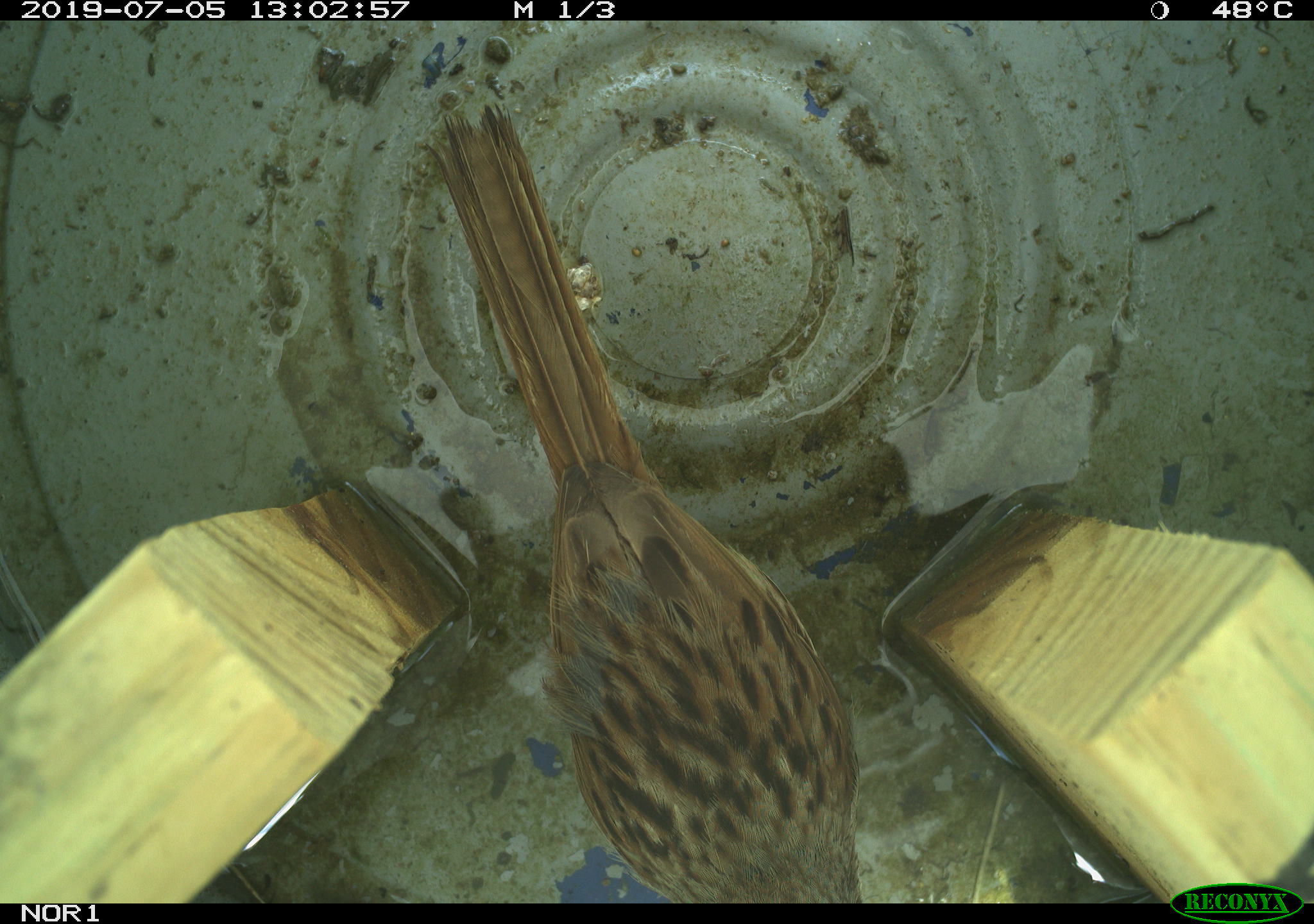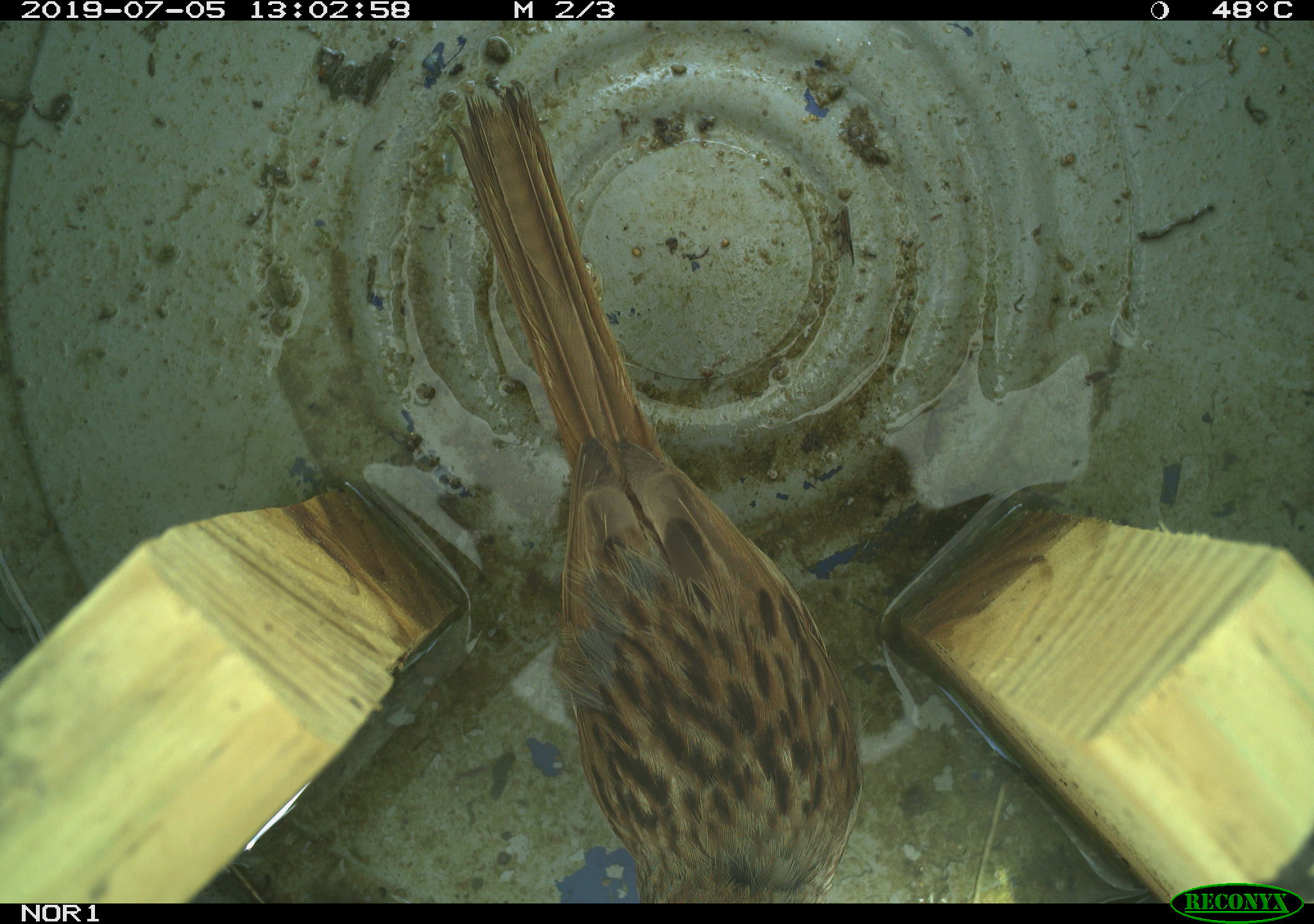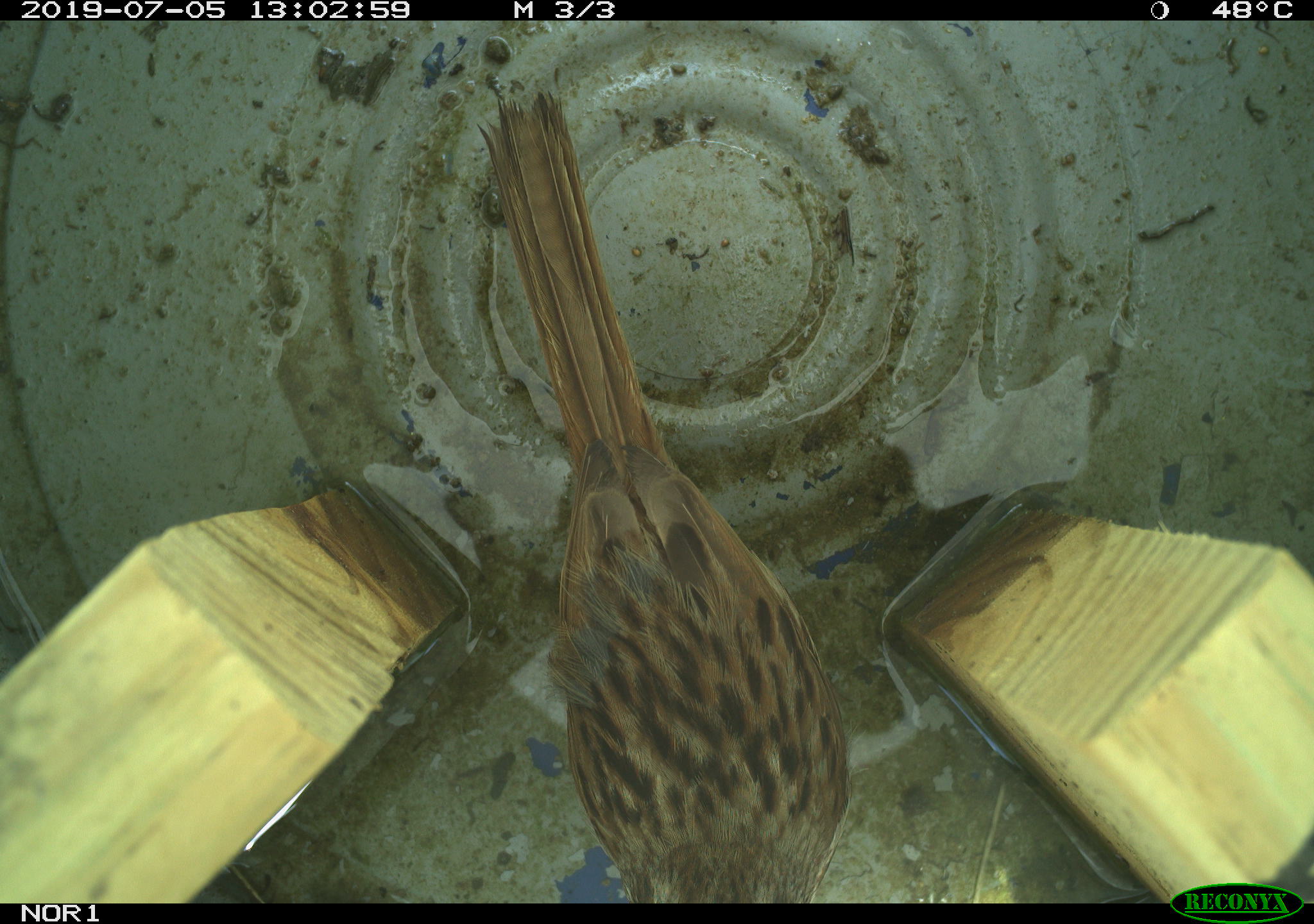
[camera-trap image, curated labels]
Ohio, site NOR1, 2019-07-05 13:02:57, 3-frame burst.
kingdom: Animalia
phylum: Chordata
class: Aves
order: Passeriformes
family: Passerellidae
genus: Melospiza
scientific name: Melospiza melodia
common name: song sparrow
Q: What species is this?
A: Song sparrow (Melospiza melodia).